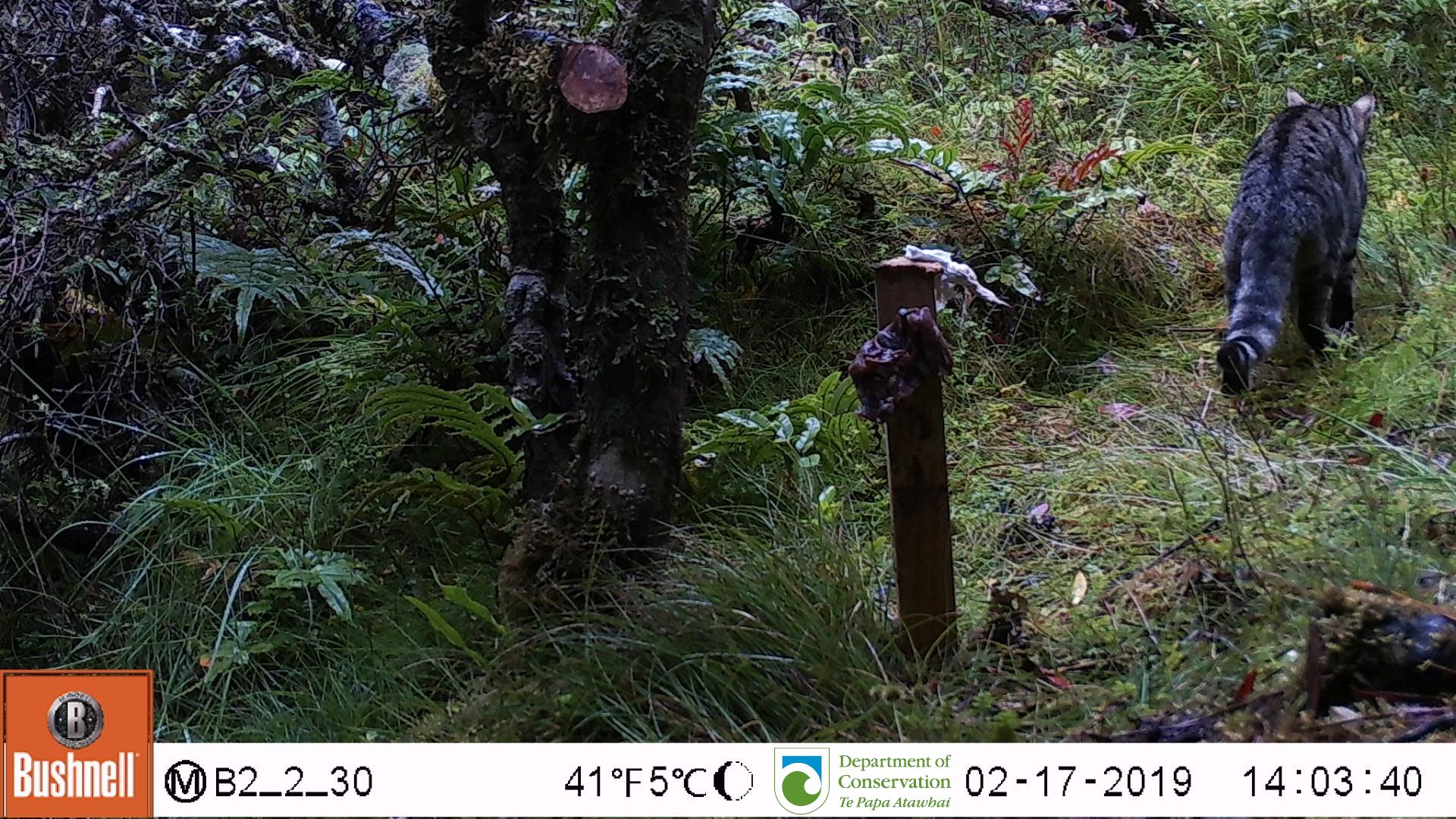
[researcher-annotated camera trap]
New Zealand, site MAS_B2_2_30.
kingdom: Animalia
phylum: Chordata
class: Mammalia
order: Carnivora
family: Felidae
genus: Felis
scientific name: Felis catus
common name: domestic cat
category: cat